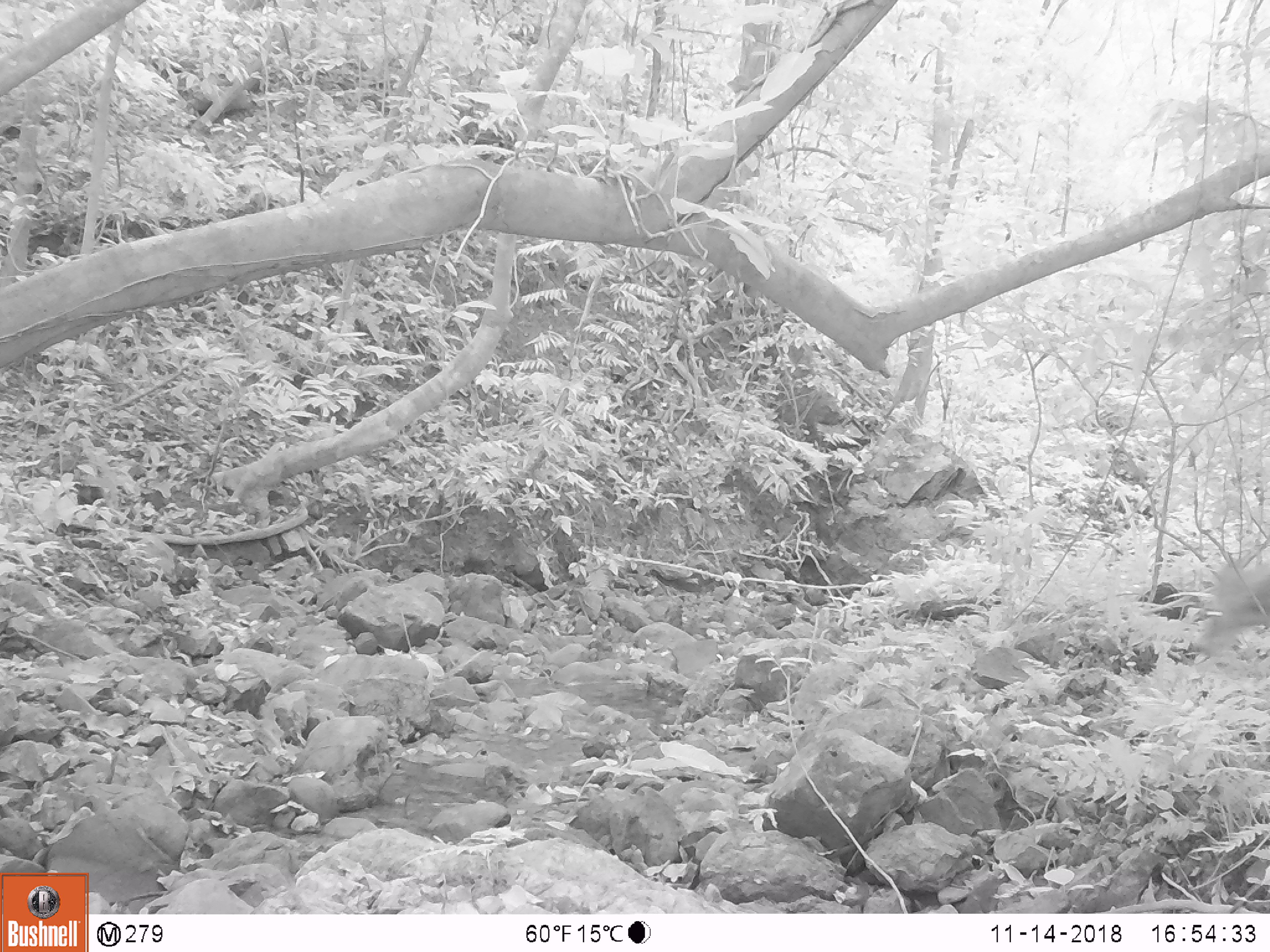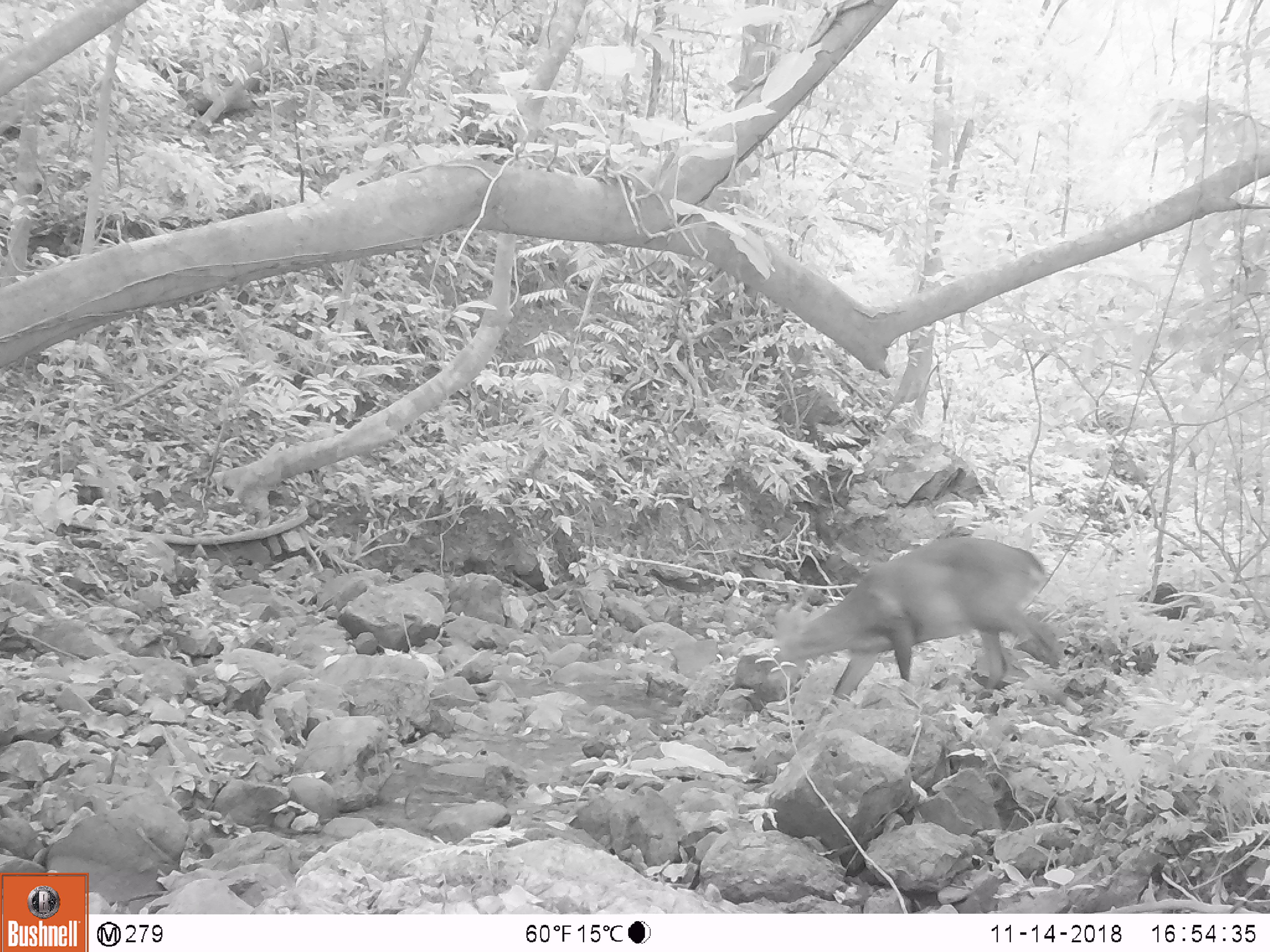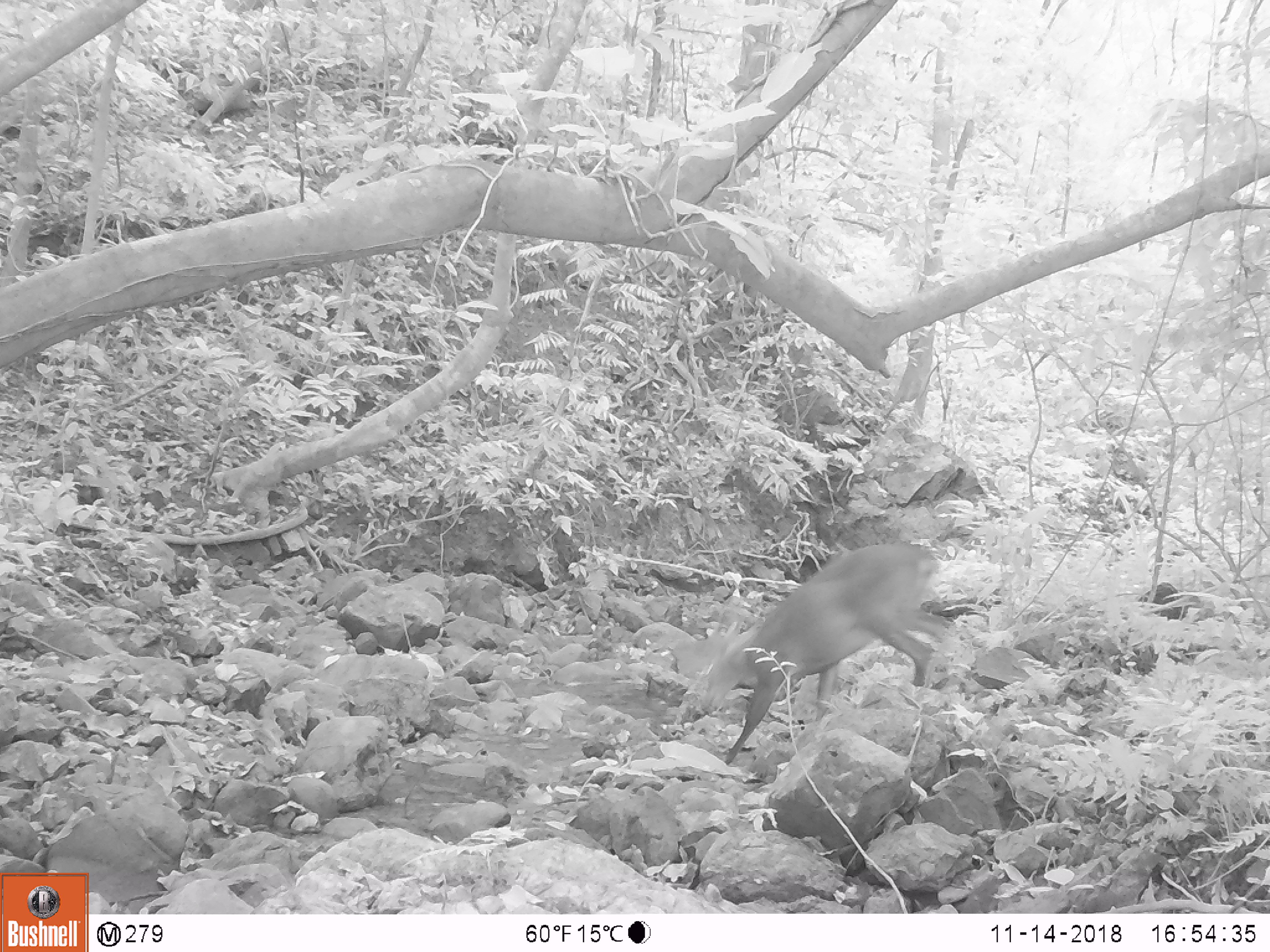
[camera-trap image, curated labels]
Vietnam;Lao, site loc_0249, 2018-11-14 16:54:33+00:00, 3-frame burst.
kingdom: Animalia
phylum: Chordata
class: Mammalia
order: Artiodactyla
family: Cervidae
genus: Muntiacus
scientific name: Muntiacus vuquangensis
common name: large-antlered muntjac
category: large antlered muntjac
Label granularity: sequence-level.